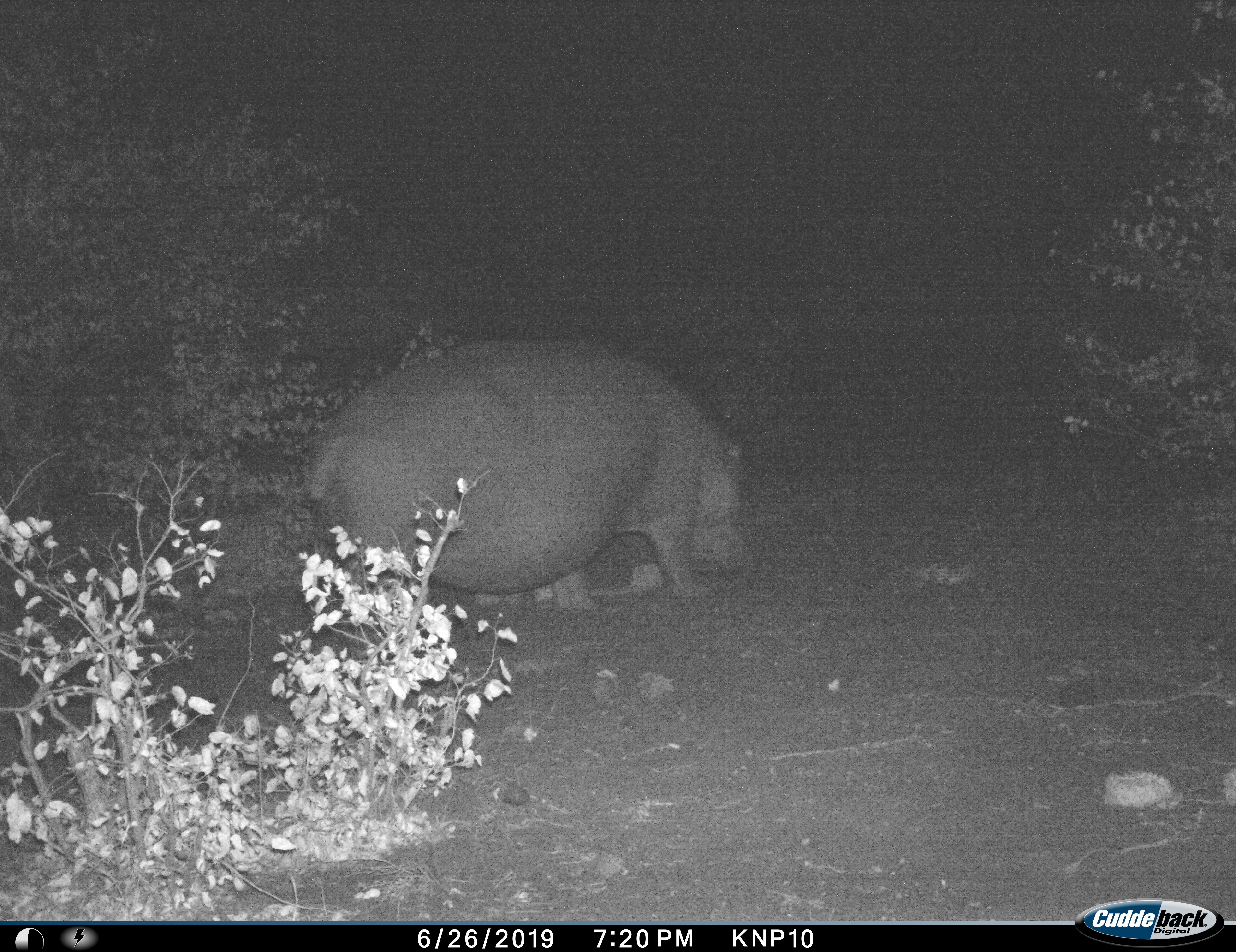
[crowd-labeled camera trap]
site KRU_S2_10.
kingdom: Animalia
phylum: Chordata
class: Mammalia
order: Artiodactyla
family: Hippopotamidae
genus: Hippopotamus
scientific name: Hippopotamus amphibius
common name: hippopotamus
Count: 1.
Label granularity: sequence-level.